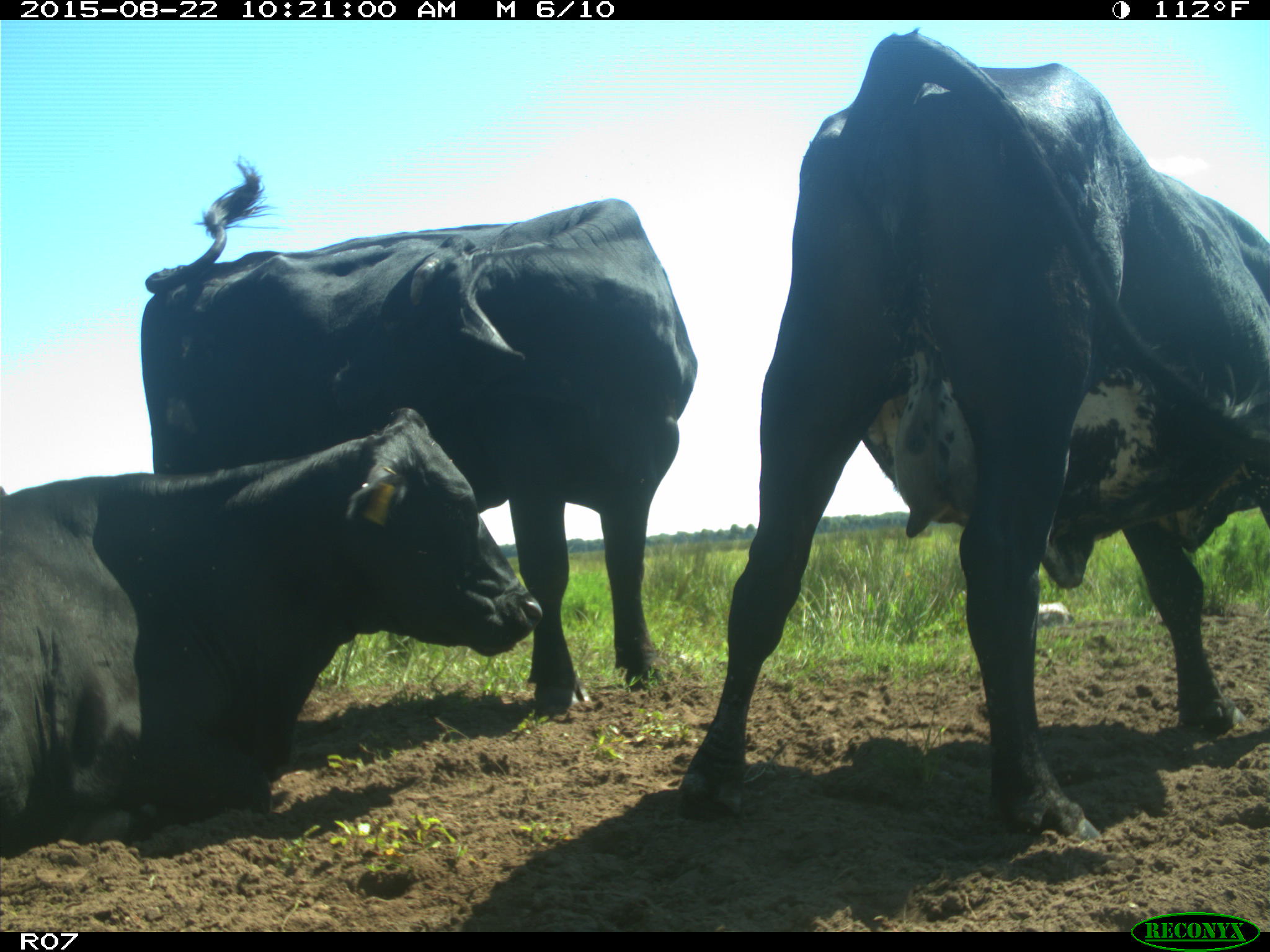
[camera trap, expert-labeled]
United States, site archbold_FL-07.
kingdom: Animalia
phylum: Chordata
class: Mammalia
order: Artiodactyla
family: Bovidae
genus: Bos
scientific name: Bos taurus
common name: domestic cow